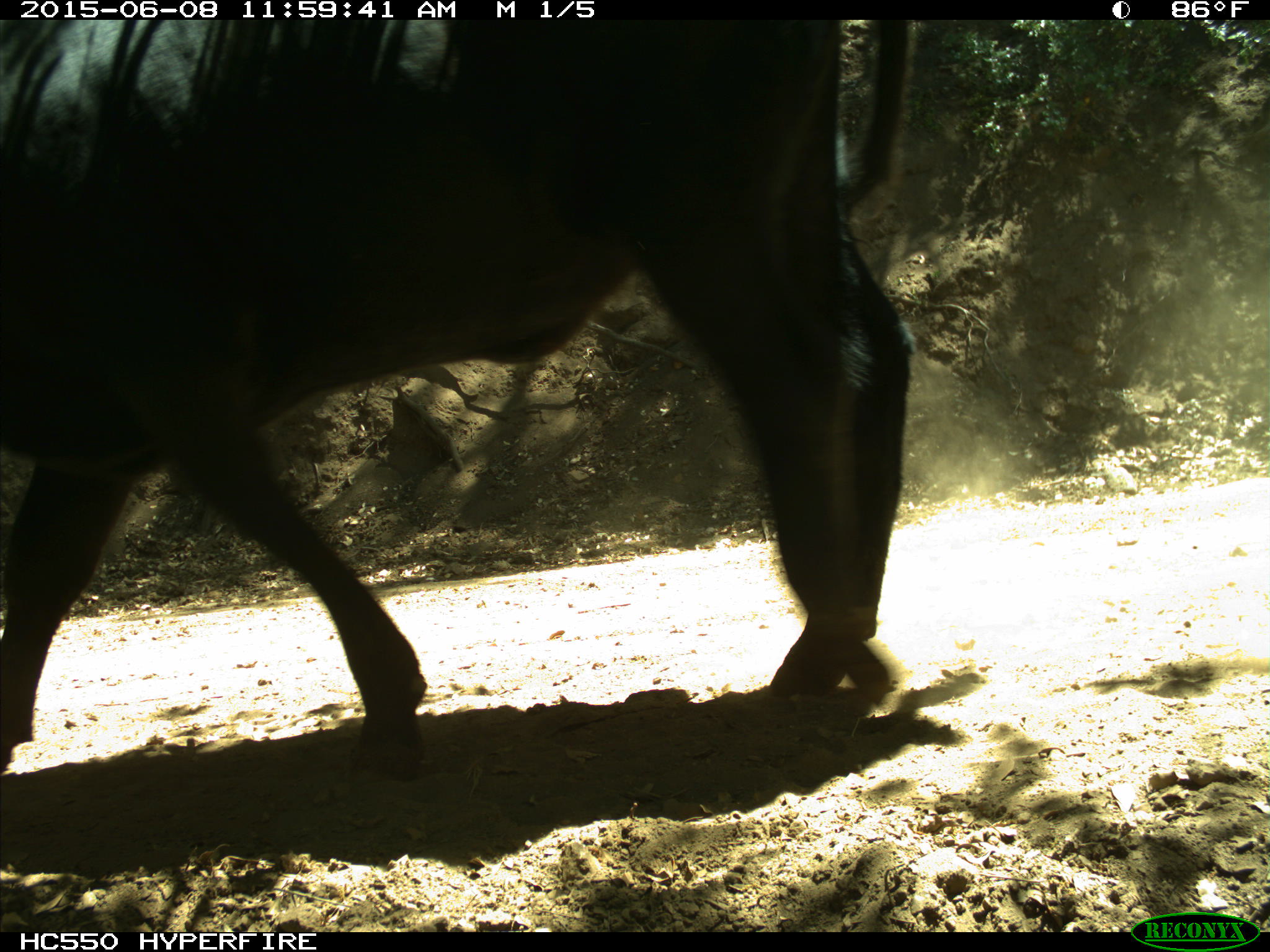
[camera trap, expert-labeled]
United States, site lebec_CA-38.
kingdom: Animalia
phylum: Chordata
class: Mammalia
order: Artiodactyla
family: Bovidae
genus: Bos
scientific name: Bos taurus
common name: domestic cow